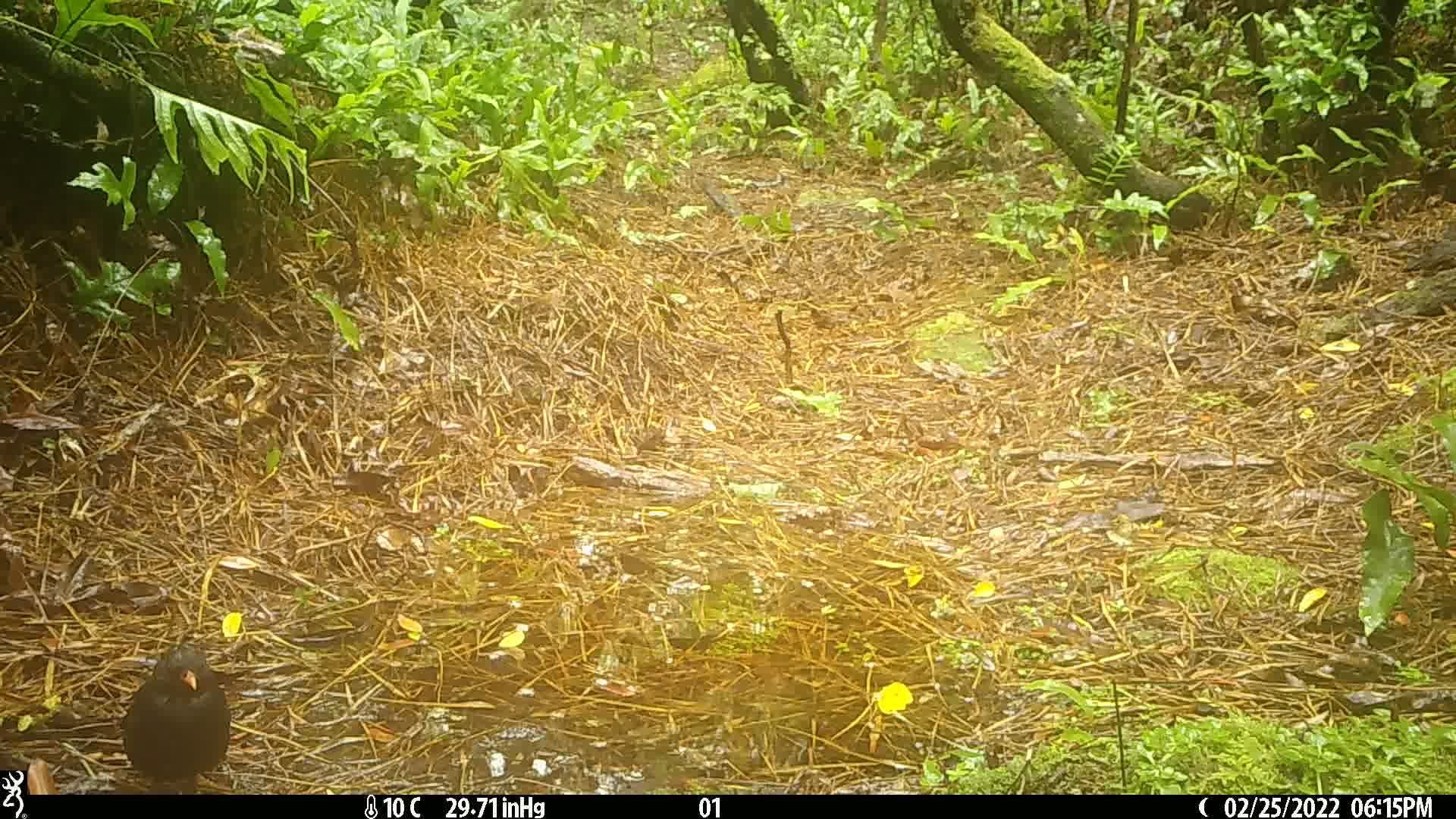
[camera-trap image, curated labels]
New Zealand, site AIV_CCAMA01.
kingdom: Animalia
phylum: Chordata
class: Aves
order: Passeriformes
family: Turdidae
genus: Turdus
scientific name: Turdus merula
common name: eurasian blackbird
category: blackbird